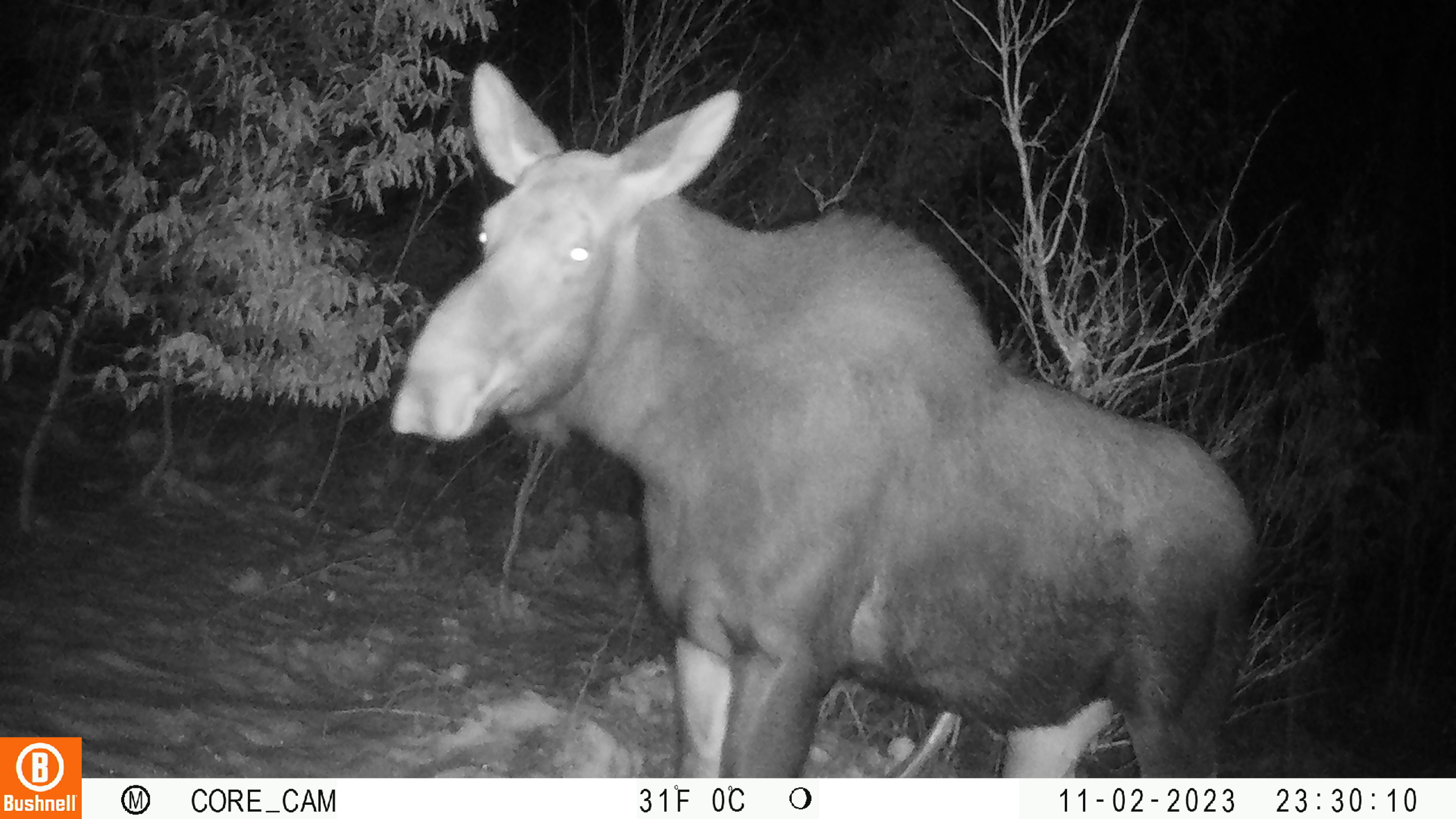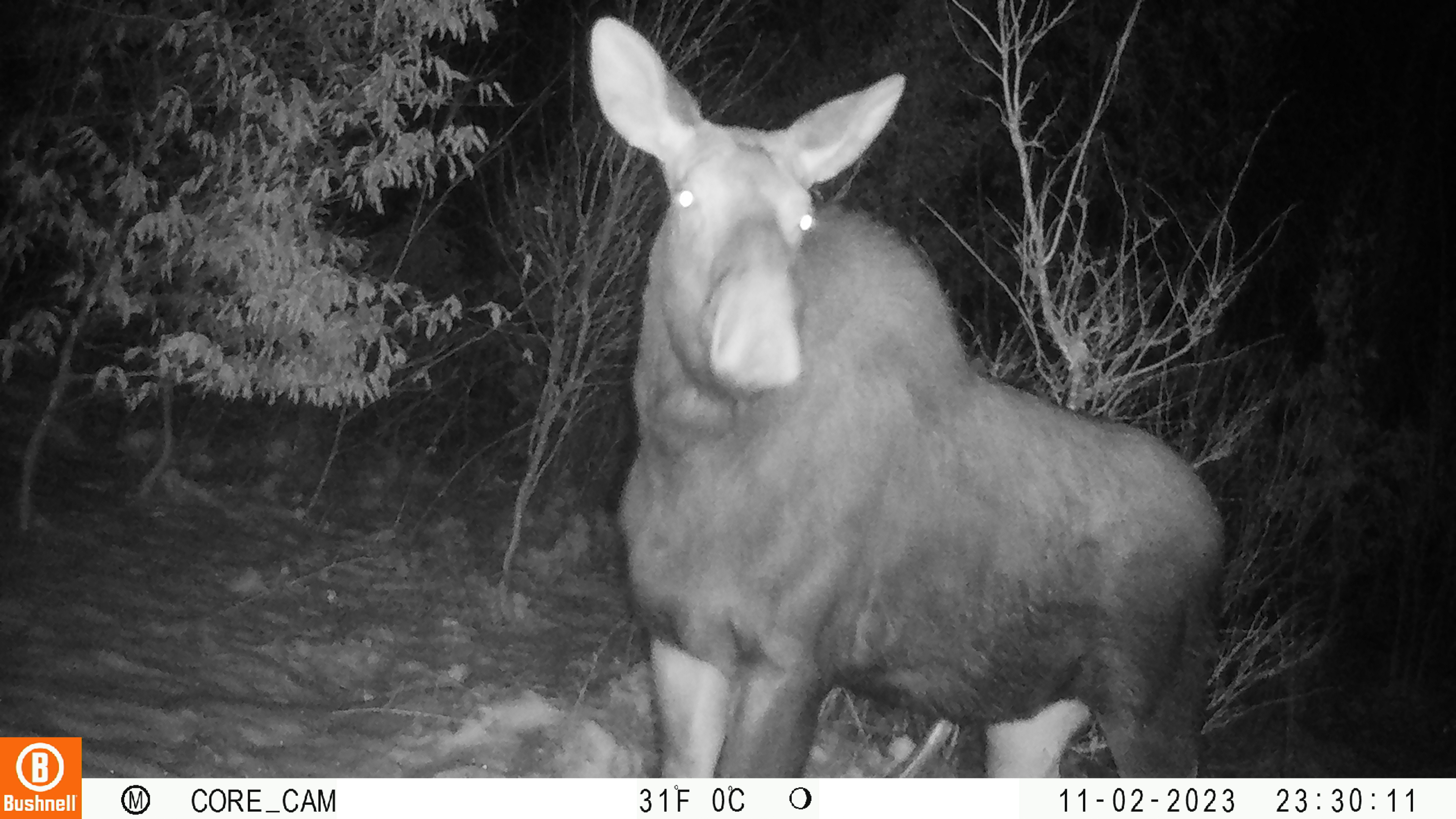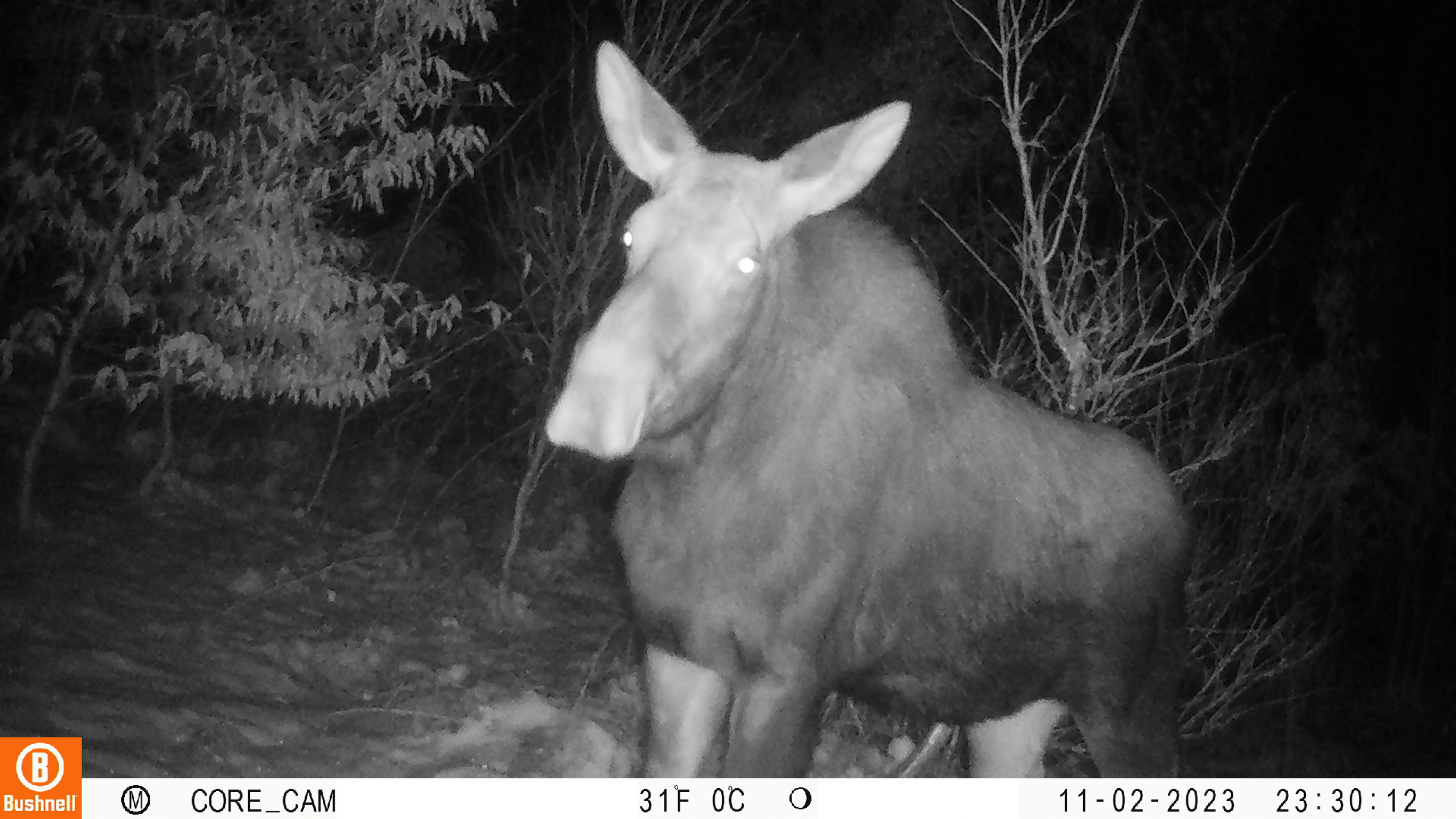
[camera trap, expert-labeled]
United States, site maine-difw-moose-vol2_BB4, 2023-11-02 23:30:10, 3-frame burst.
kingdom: Animalia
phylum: Chordata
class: Mammalia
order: Artiodactyla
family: Cervidae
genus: Alces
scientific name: Alces alces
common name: moose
Moose (Alces alces).